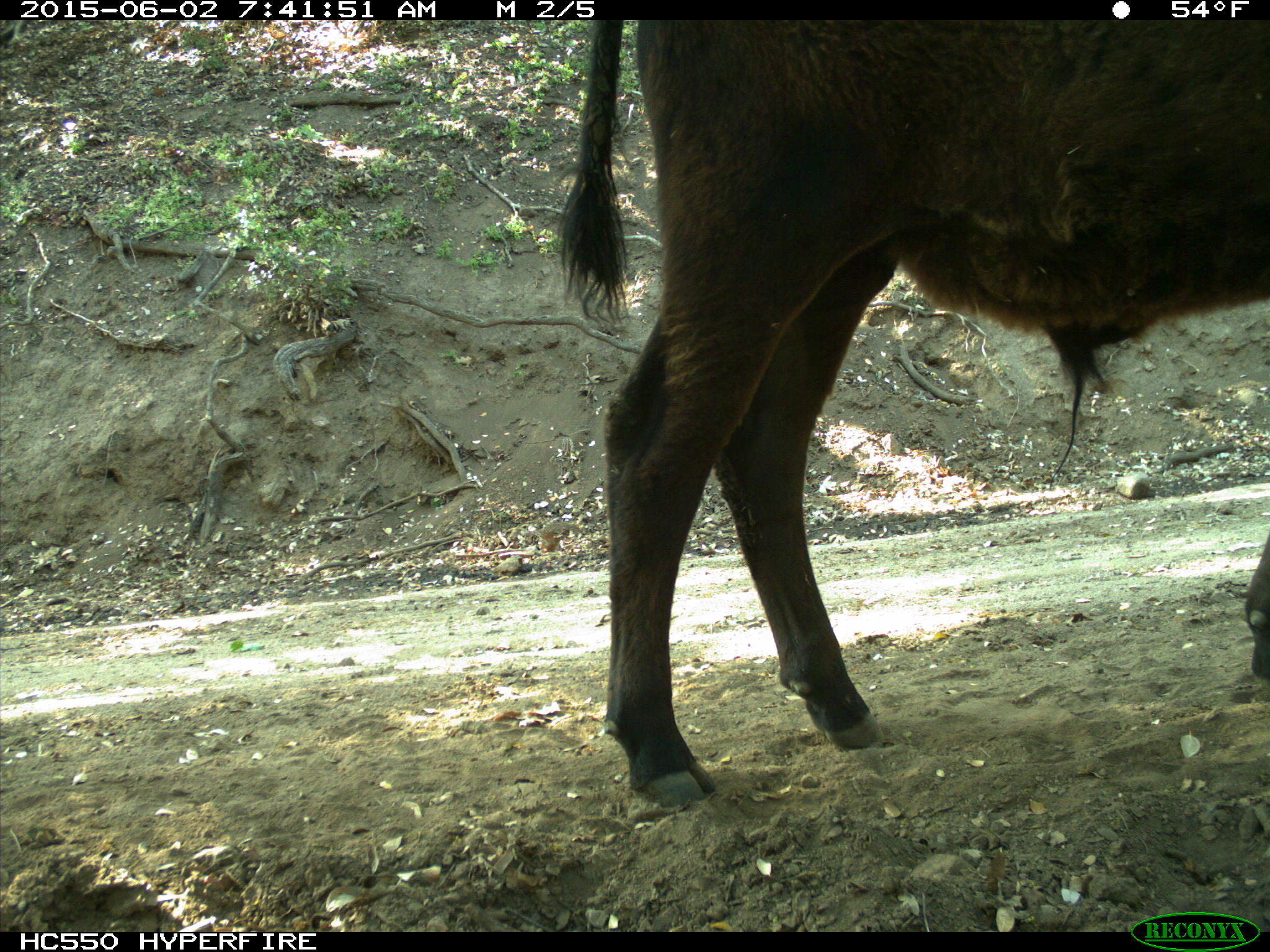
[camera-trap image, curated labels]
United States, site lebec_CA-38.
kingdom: Animalia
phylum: Chordata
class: Mammalia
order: Artiodactyla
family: Bovidae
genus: Bos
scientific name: Bos taurus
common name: domestic cow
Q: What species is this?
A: Bos taurus (domestic cow).